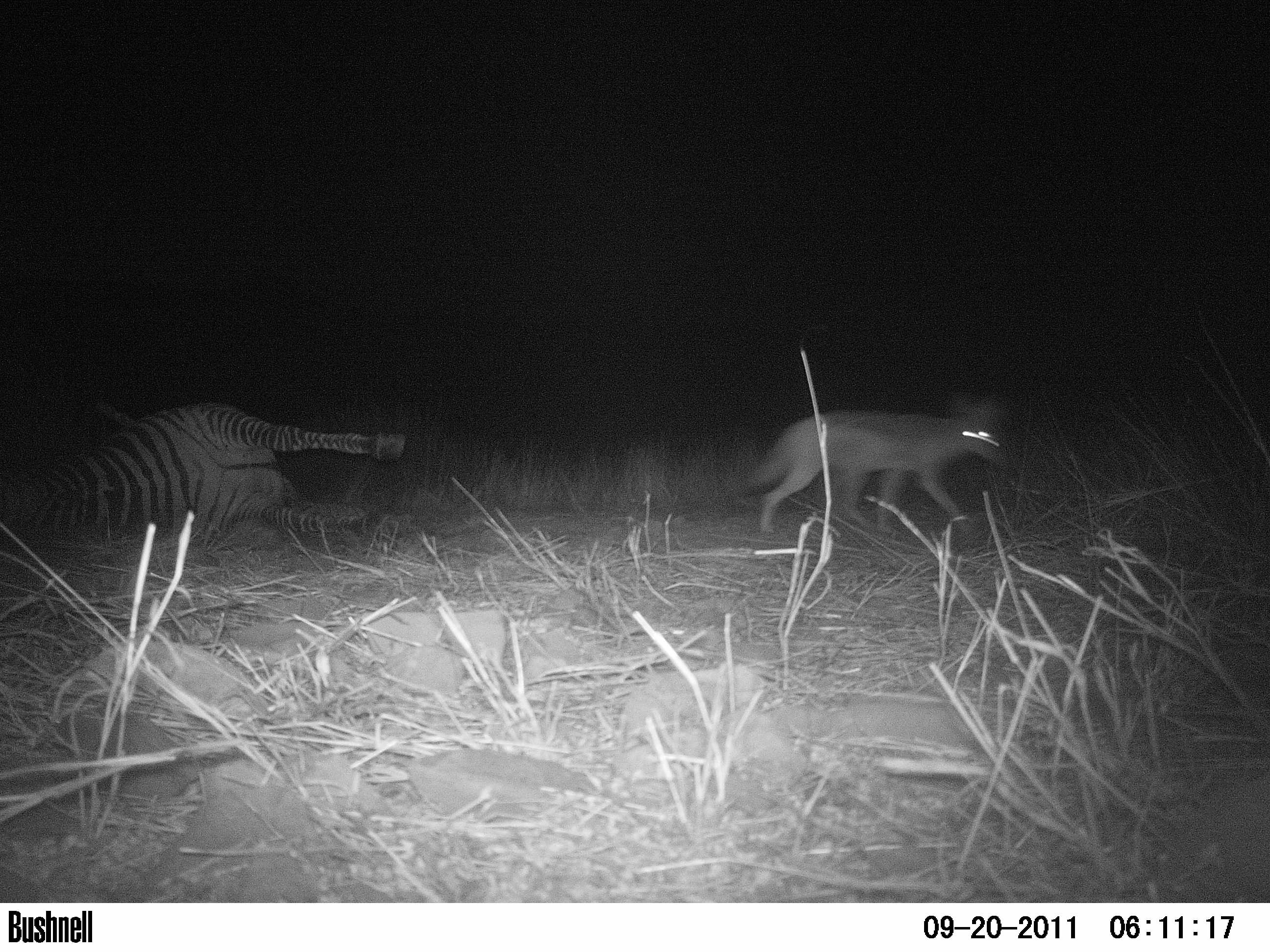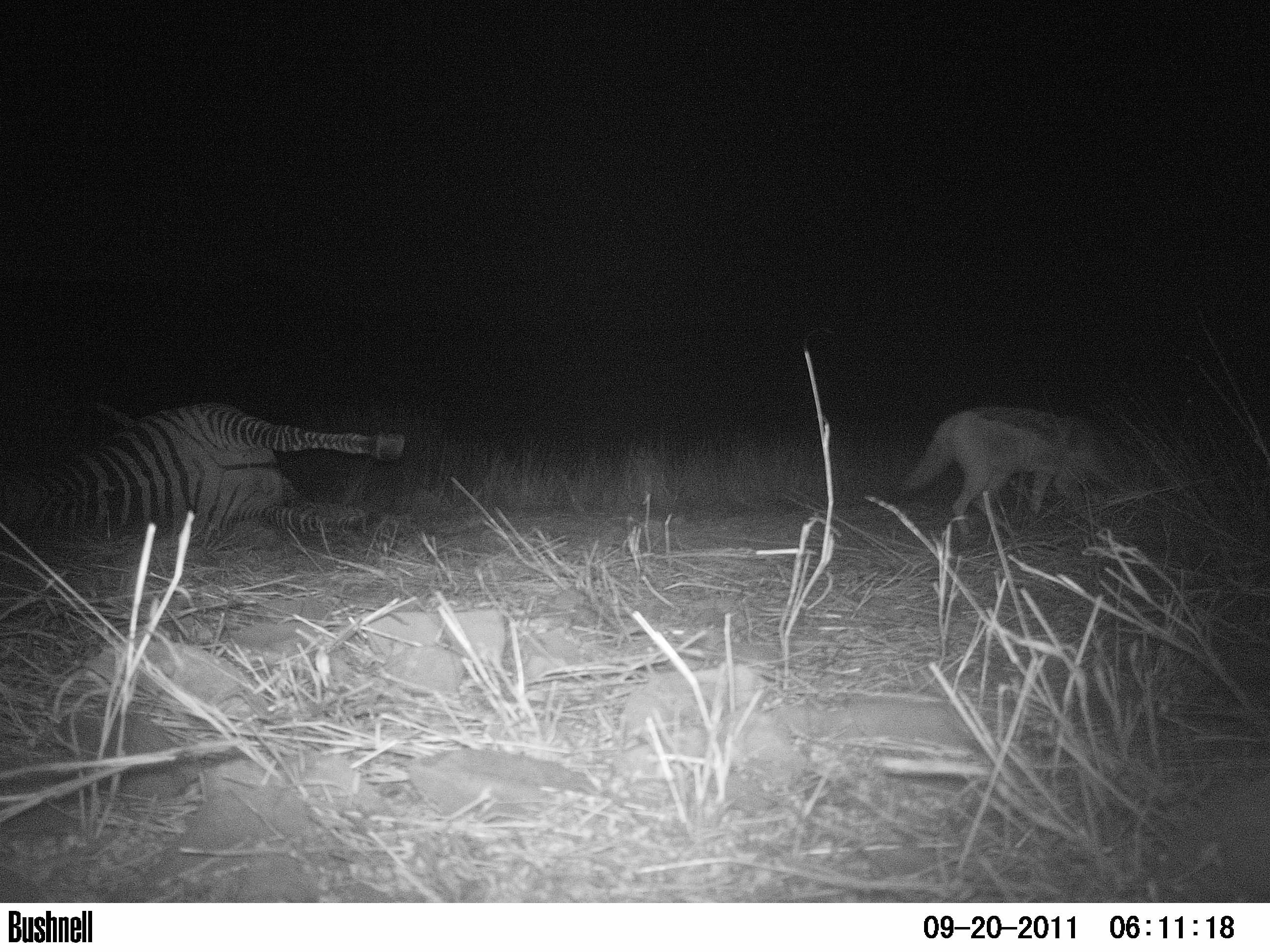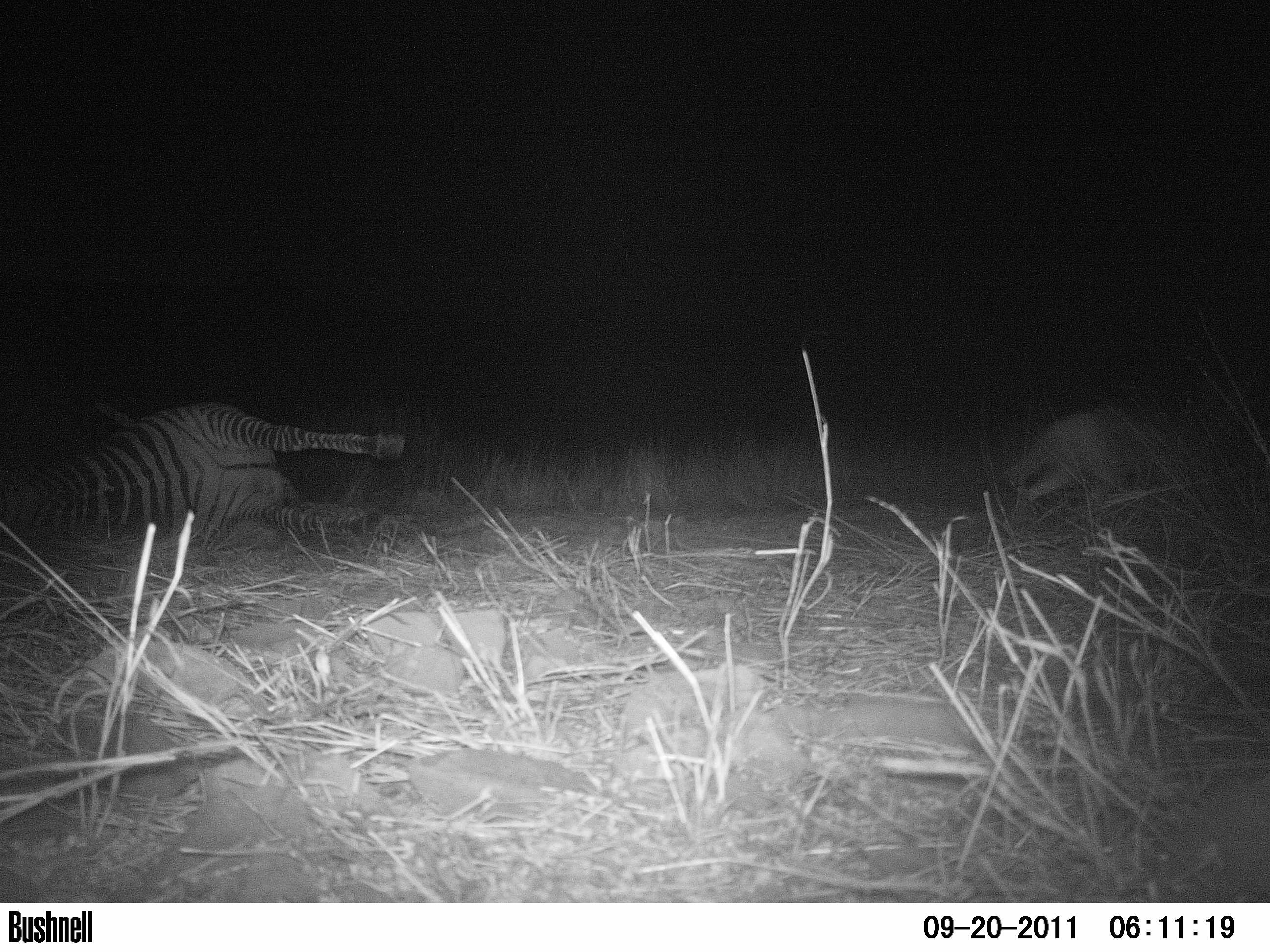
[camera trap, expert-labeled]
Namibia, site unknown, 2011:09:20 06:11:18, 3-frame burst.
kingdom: Animalia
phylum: Chordata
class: Mammalia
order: Carnivora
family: Canidae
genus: Lupulella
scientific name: Lupulella mesomelas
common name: black-backed jackal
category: canis mesomelas